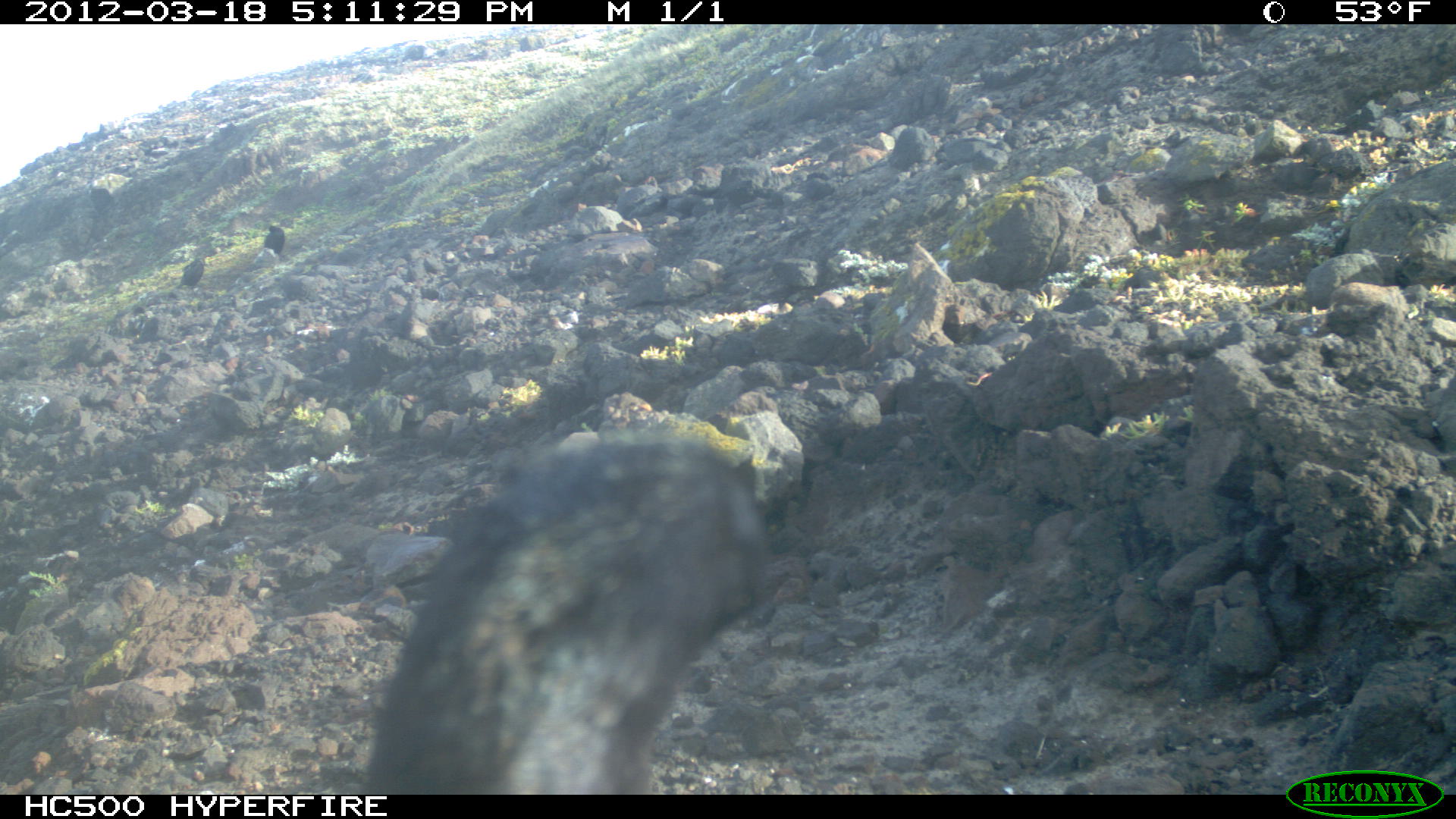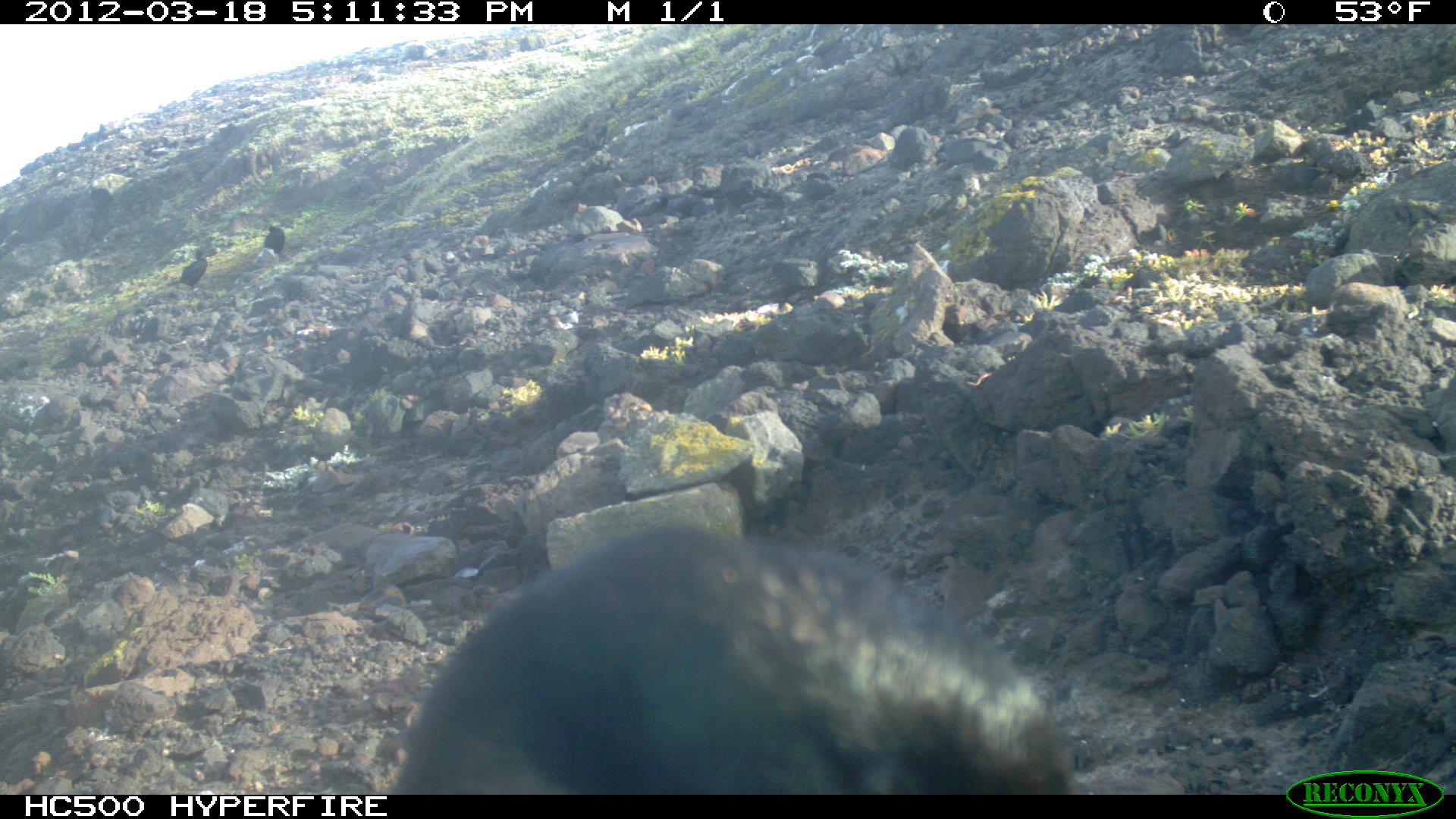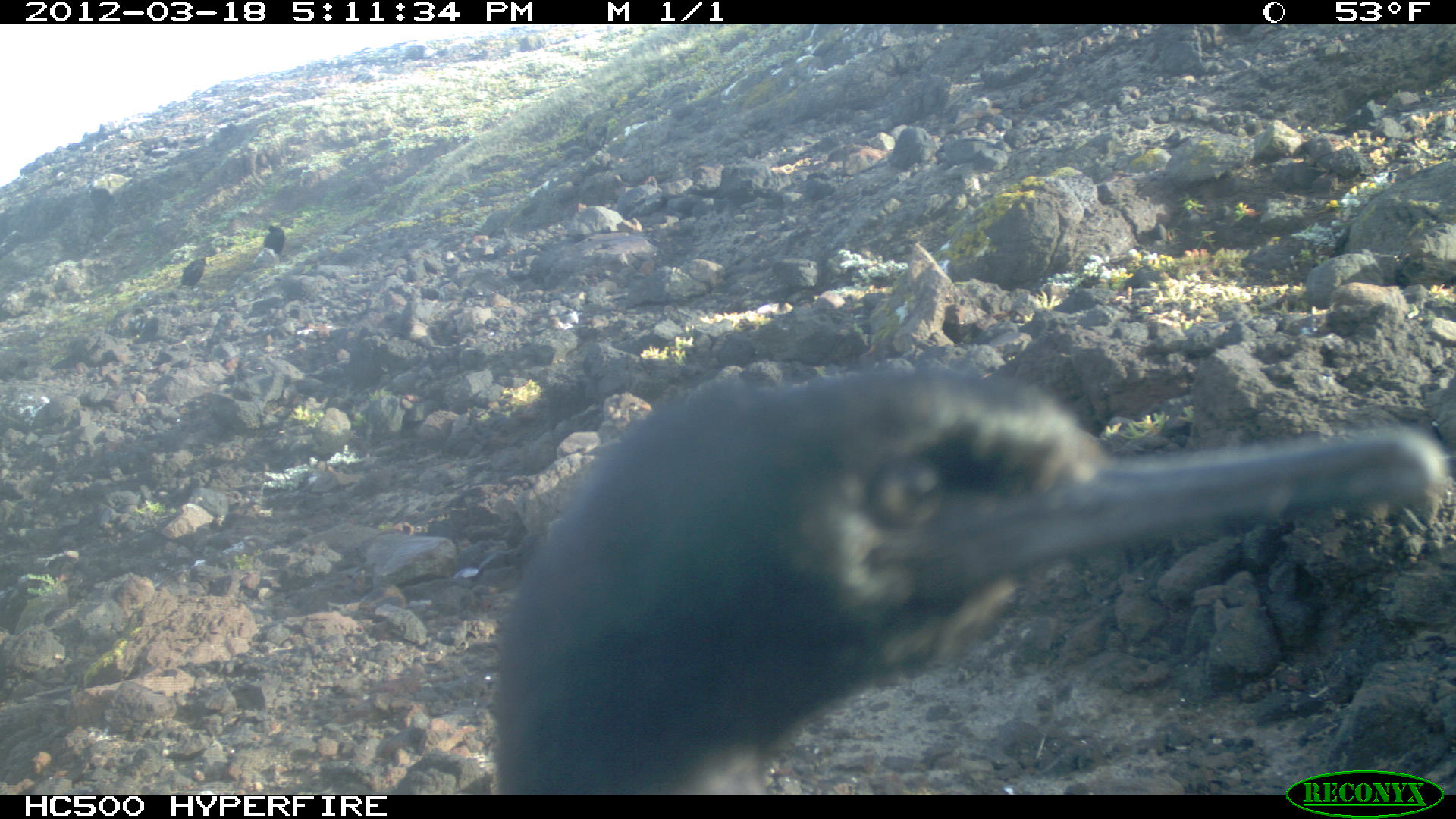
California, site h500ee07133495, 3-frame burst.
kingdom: Animalia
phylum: Chordata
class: Aves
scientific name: Aves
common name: bird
Bird (Aves).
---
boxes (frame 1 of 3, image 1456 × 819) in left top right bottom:
bird: 366 426 774 796; 174 246 223 296; 263 221 290 262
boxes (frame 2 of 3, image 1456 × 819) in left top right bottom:
bird: 388 523 1081 790; 166 246 221 297; 263 221 288 261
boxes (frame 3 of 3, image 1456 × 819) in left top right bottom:
bird: 498 362 1448 788; 174 255 217 294; 263 221 292 262